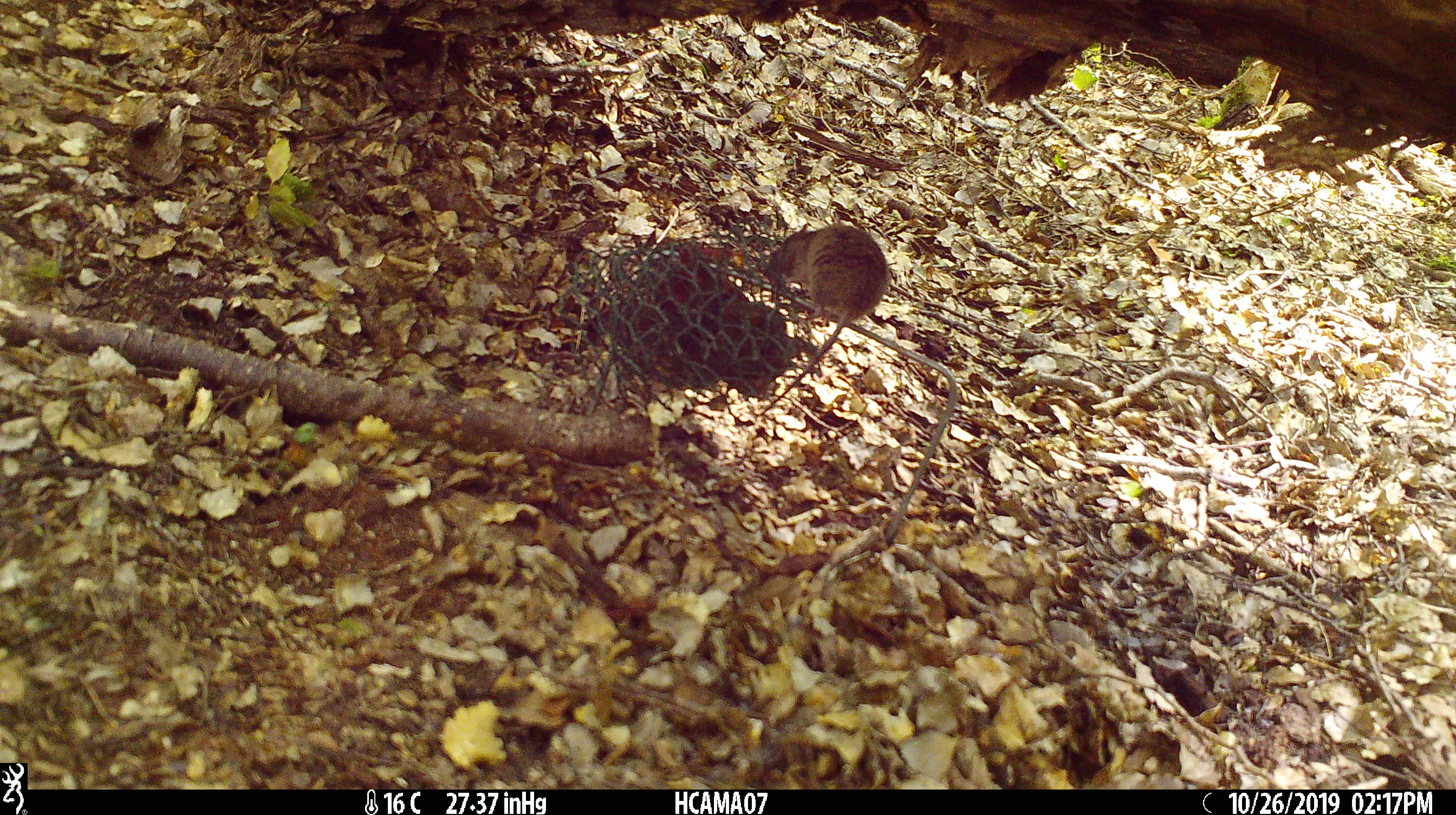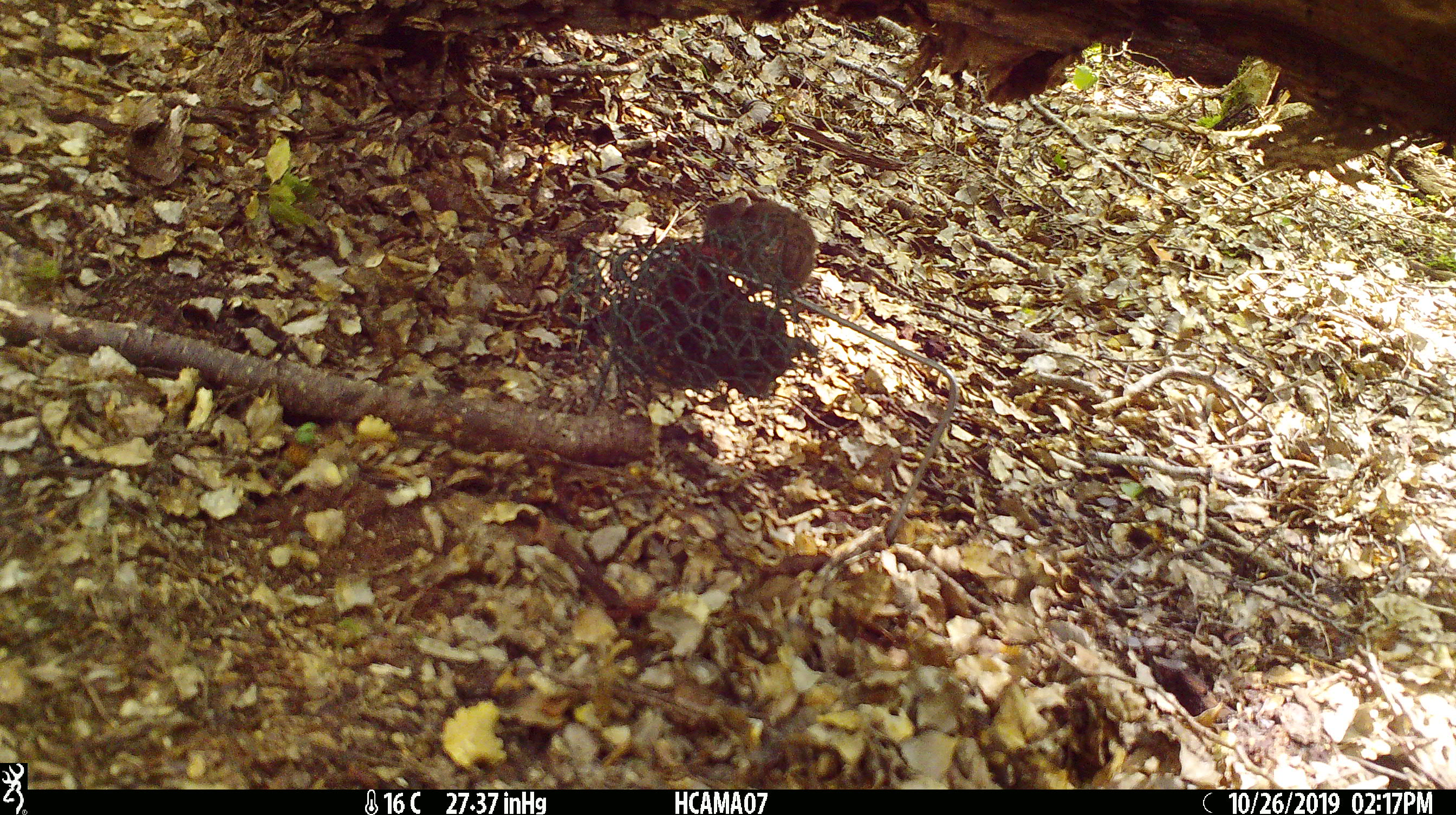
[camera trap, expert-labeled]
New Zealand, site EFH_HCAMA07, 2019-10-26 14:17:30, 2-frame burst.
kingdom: Animalia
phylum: Chordata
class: Mammalia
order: Rodentia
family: Muridae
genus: Mus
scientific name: Mus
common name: mouse